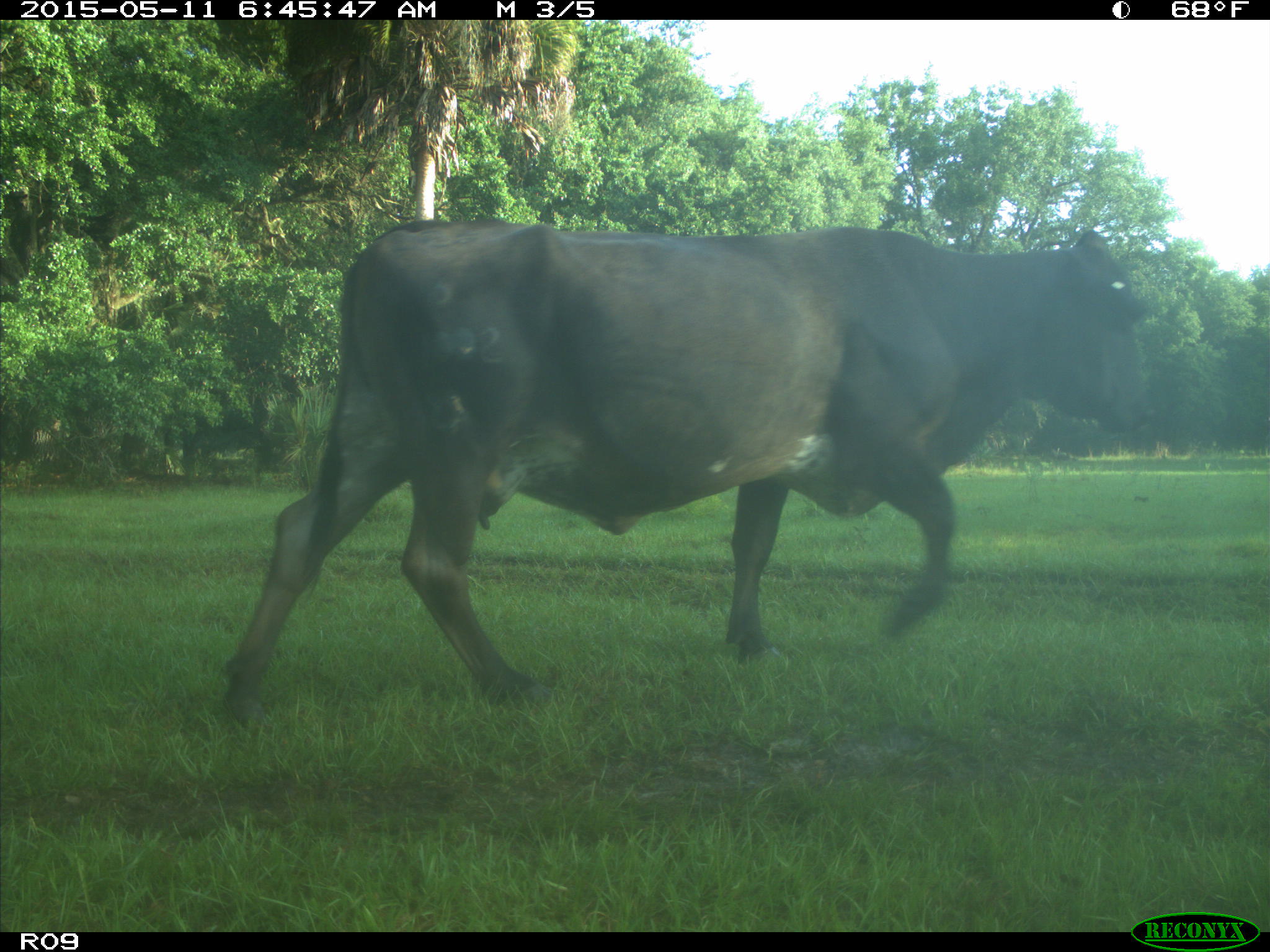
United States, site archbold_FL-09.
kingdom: Animalia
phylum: Chordata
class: Mammalia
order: Artiodactyla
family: Bovidae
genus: Bos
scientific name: Bos taurus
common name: domestic cow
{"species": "Bos taurus (domestic cow)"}